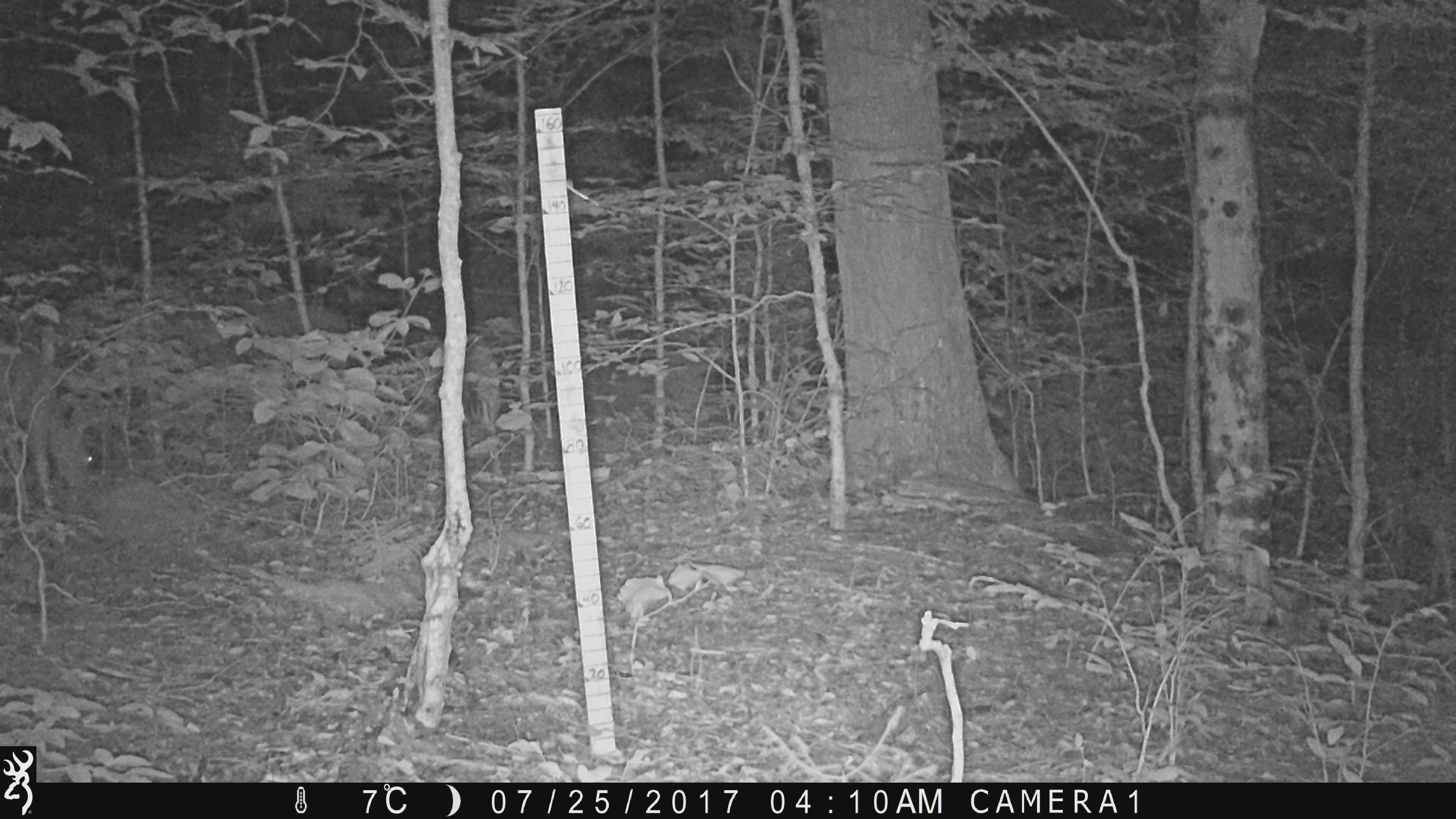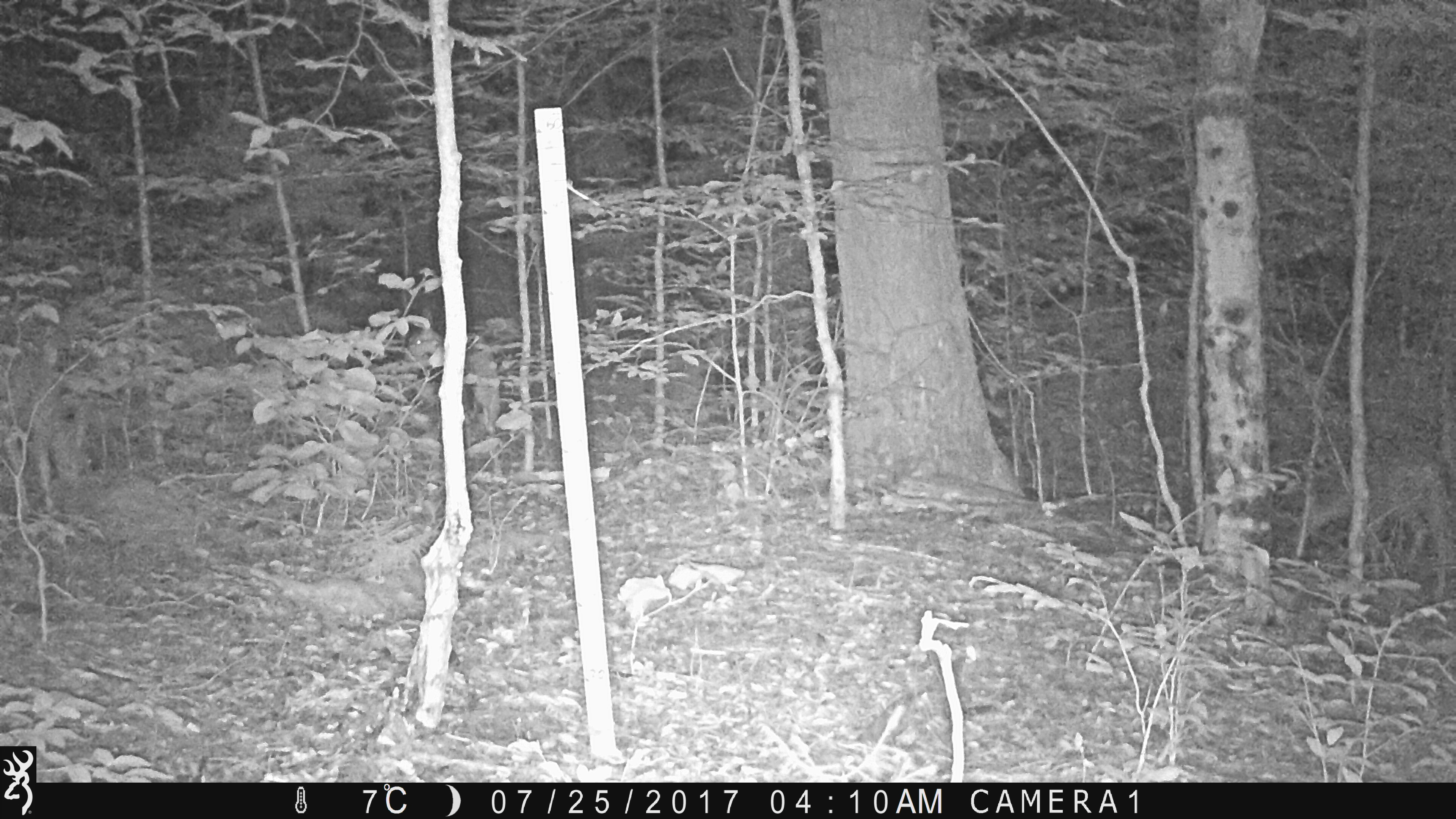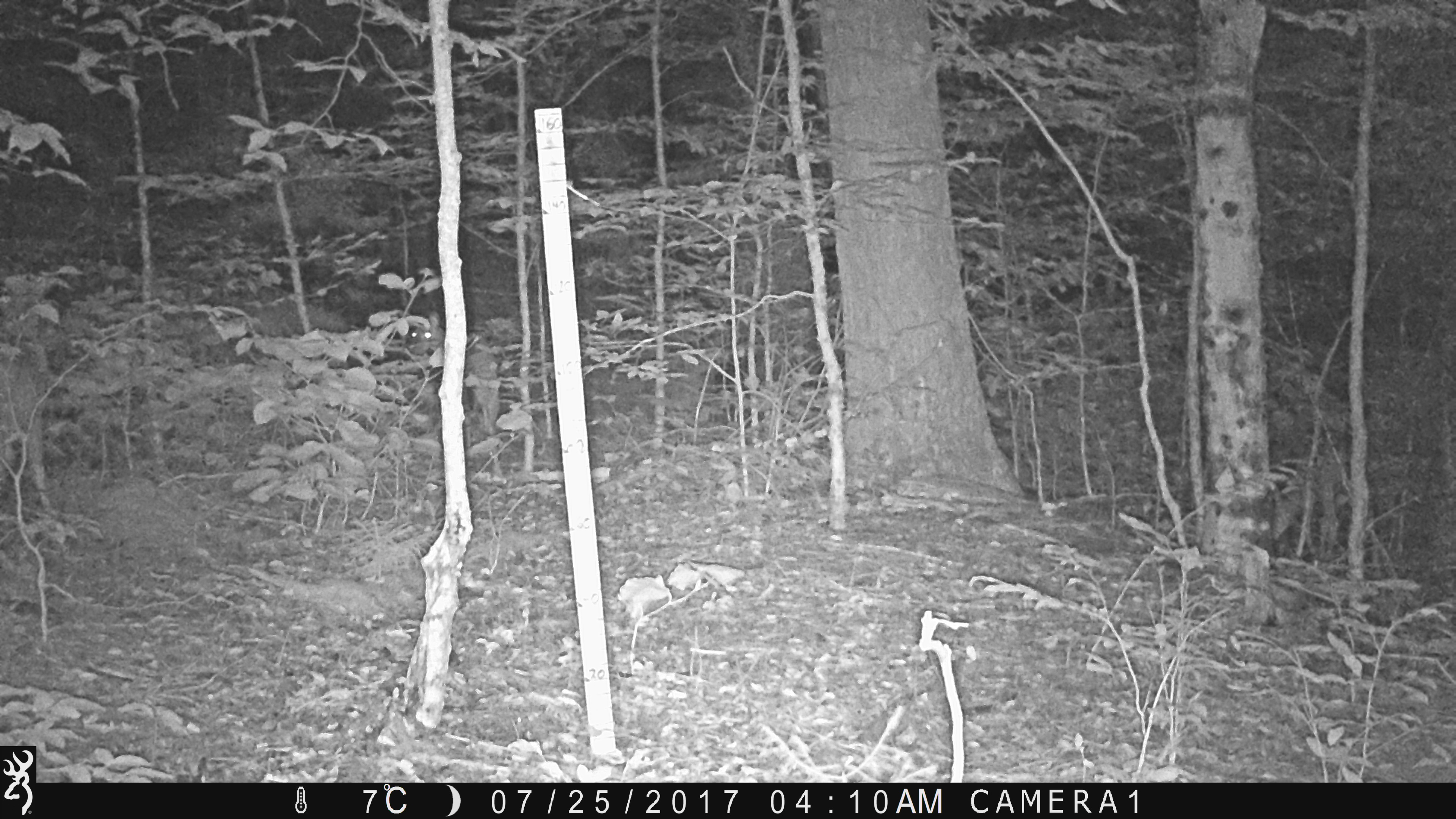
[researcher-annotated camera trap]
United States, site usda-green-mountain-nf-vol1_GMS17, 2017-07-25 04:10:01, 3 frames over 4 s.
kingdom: Animalia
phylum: Chordata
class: Mammalia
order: Artiodactyla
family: Cervidae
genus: Odocoileus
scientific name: Odocoileus virginianus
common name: white-tailed deer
White-tailed deer (Odocoileus virginianus).